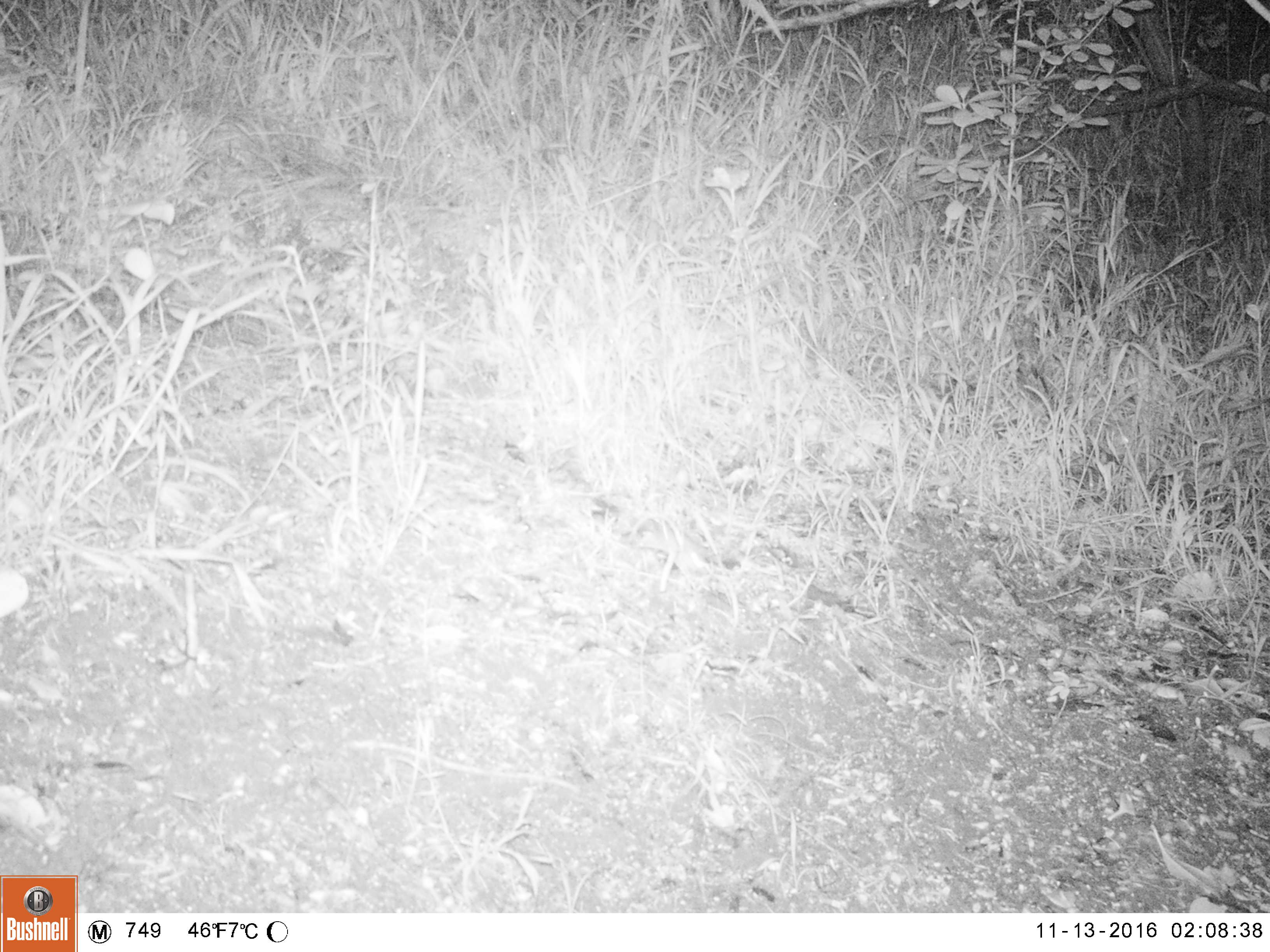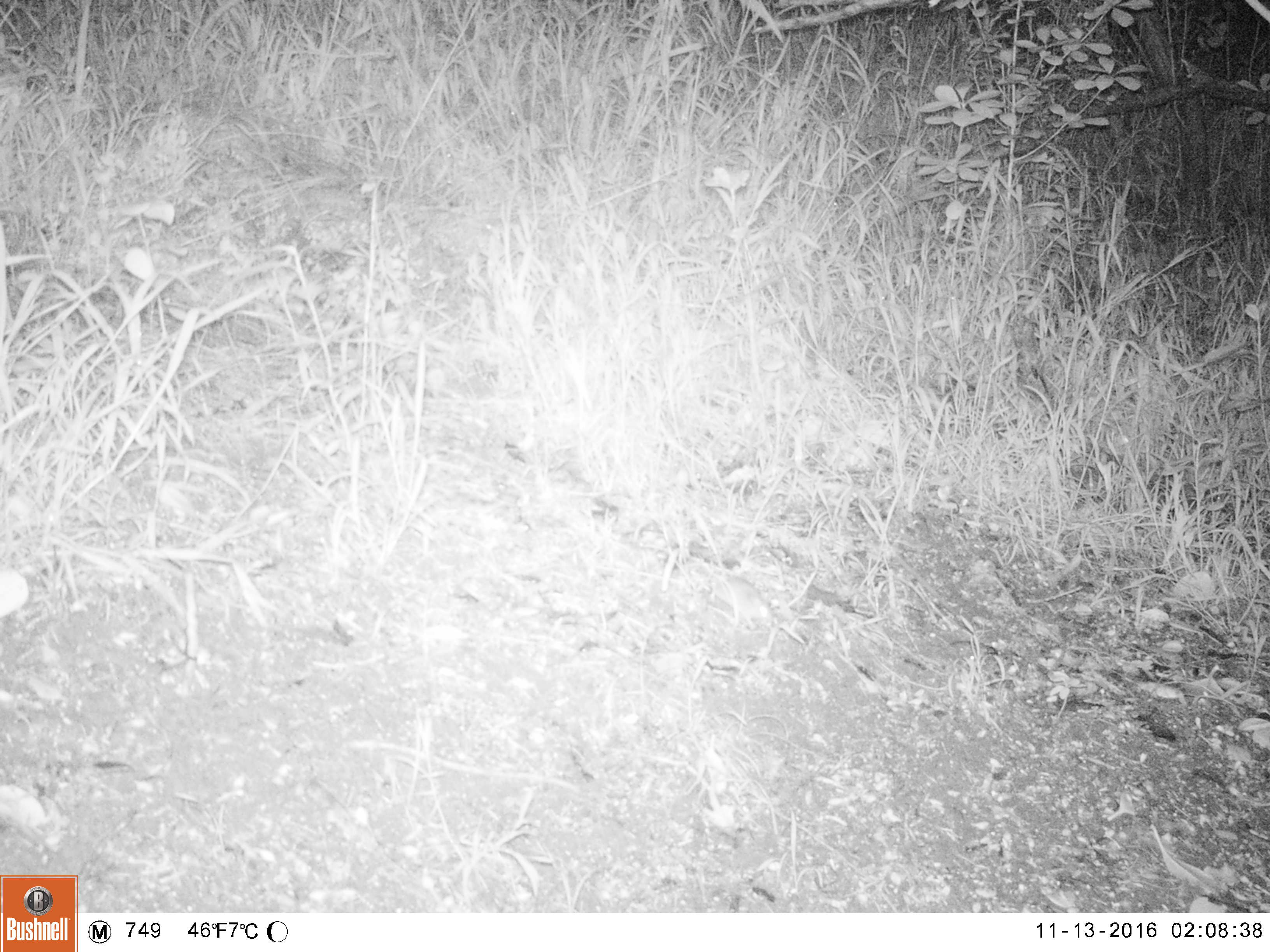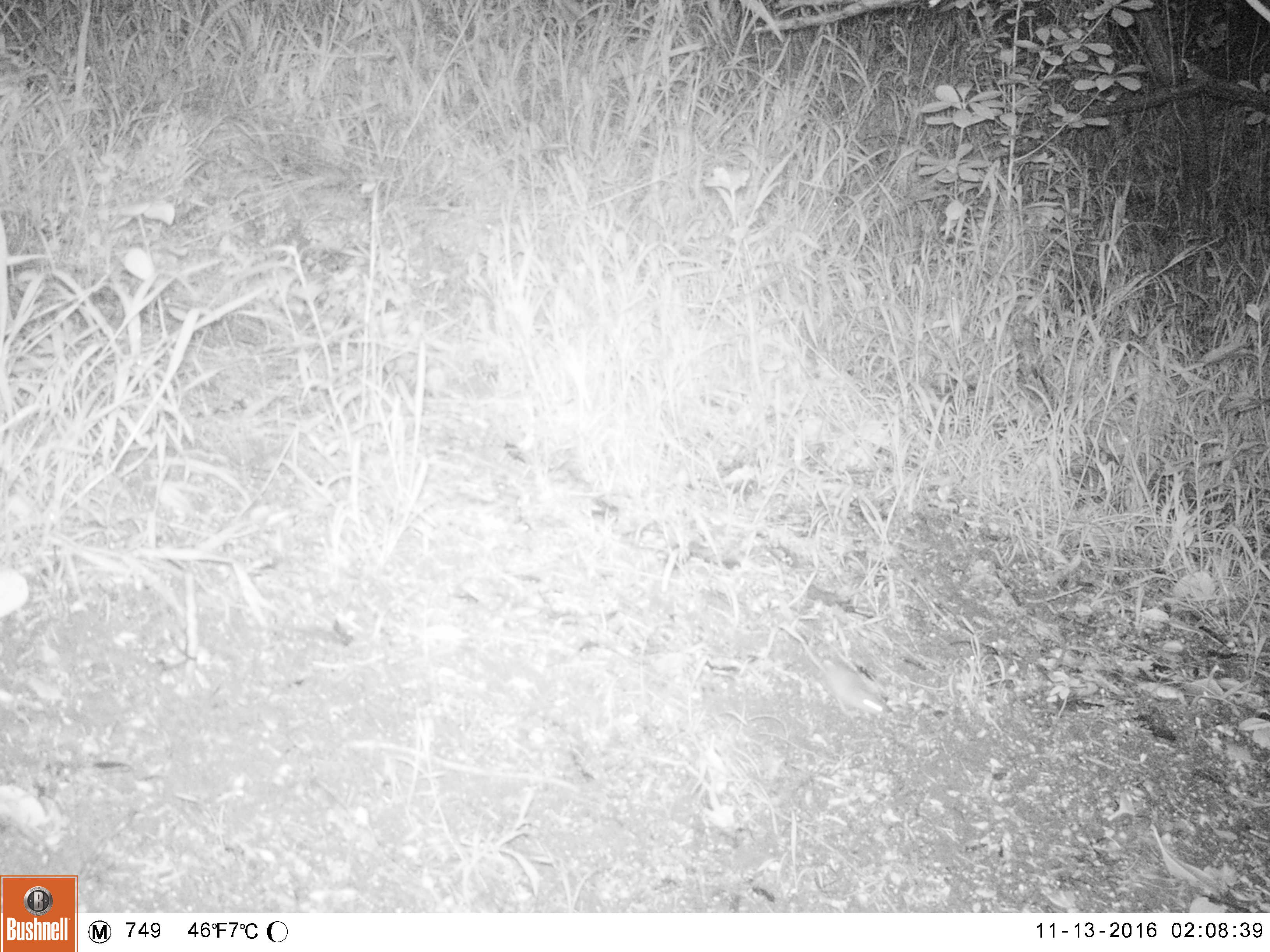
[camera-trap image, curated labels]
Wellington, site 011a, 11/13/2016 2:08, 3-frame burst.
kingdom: Animalia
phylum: Chordata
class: Mammalia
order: Rodentia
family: Muridae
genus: Mus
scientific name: Mus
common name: mouse